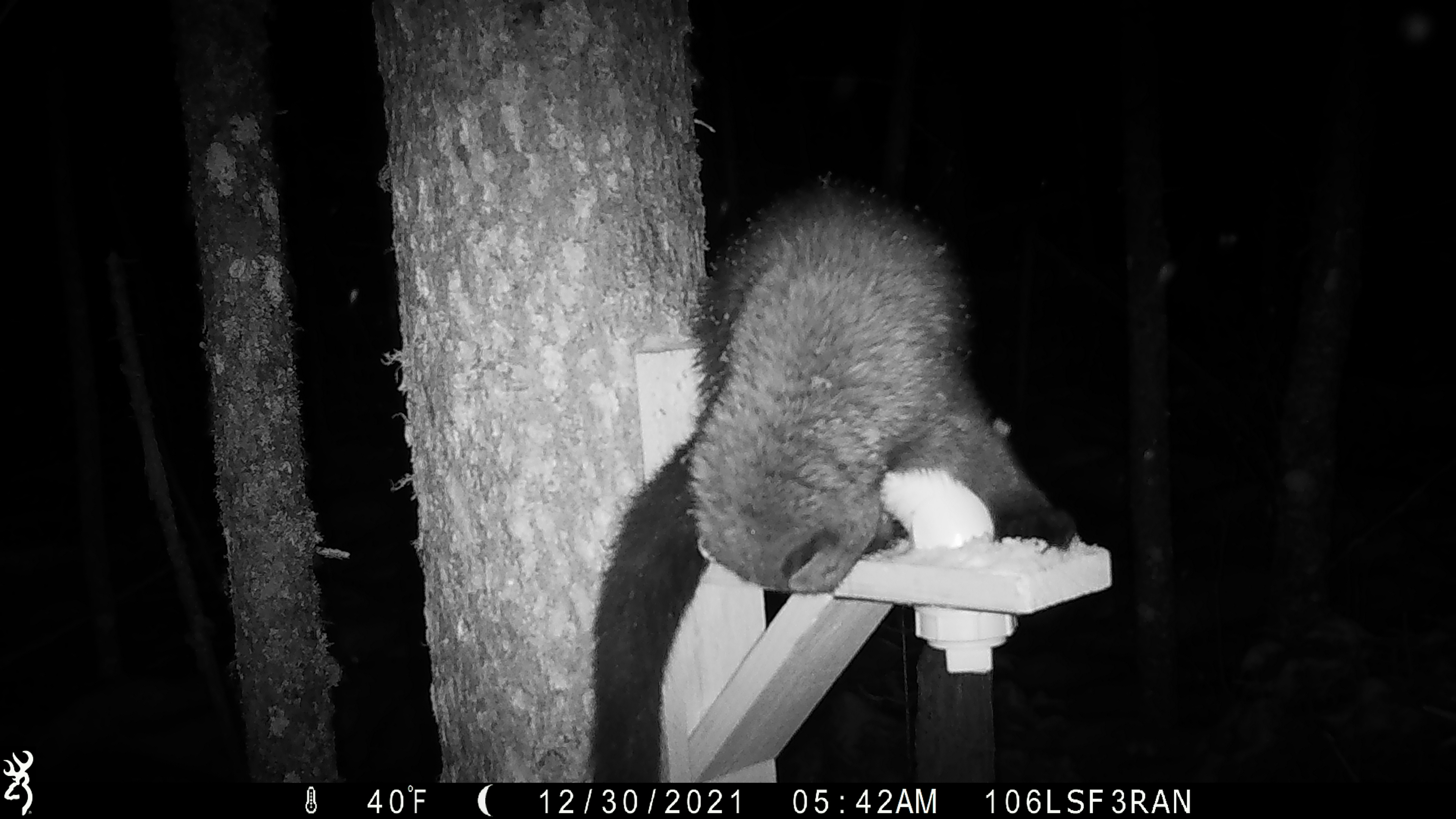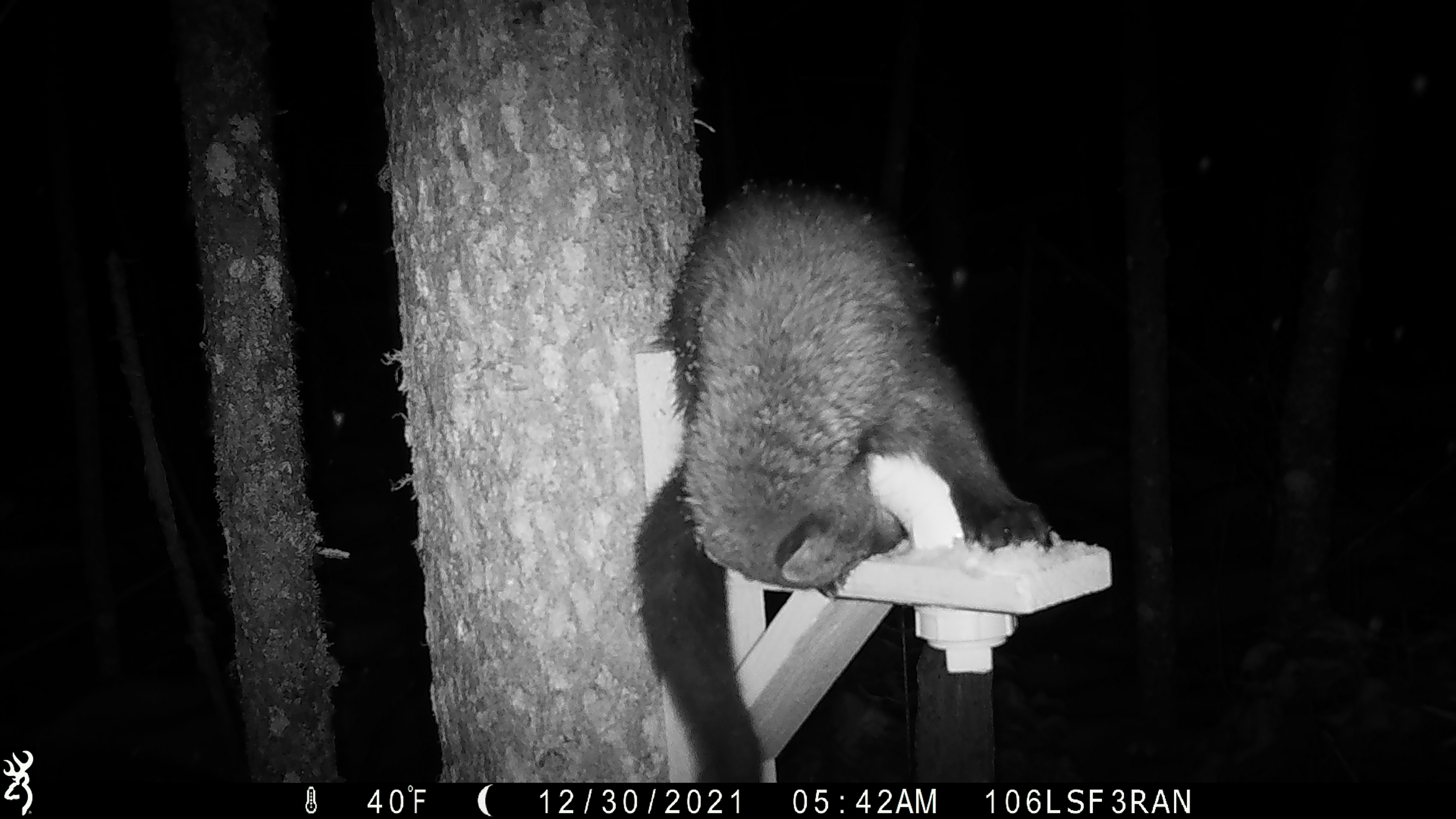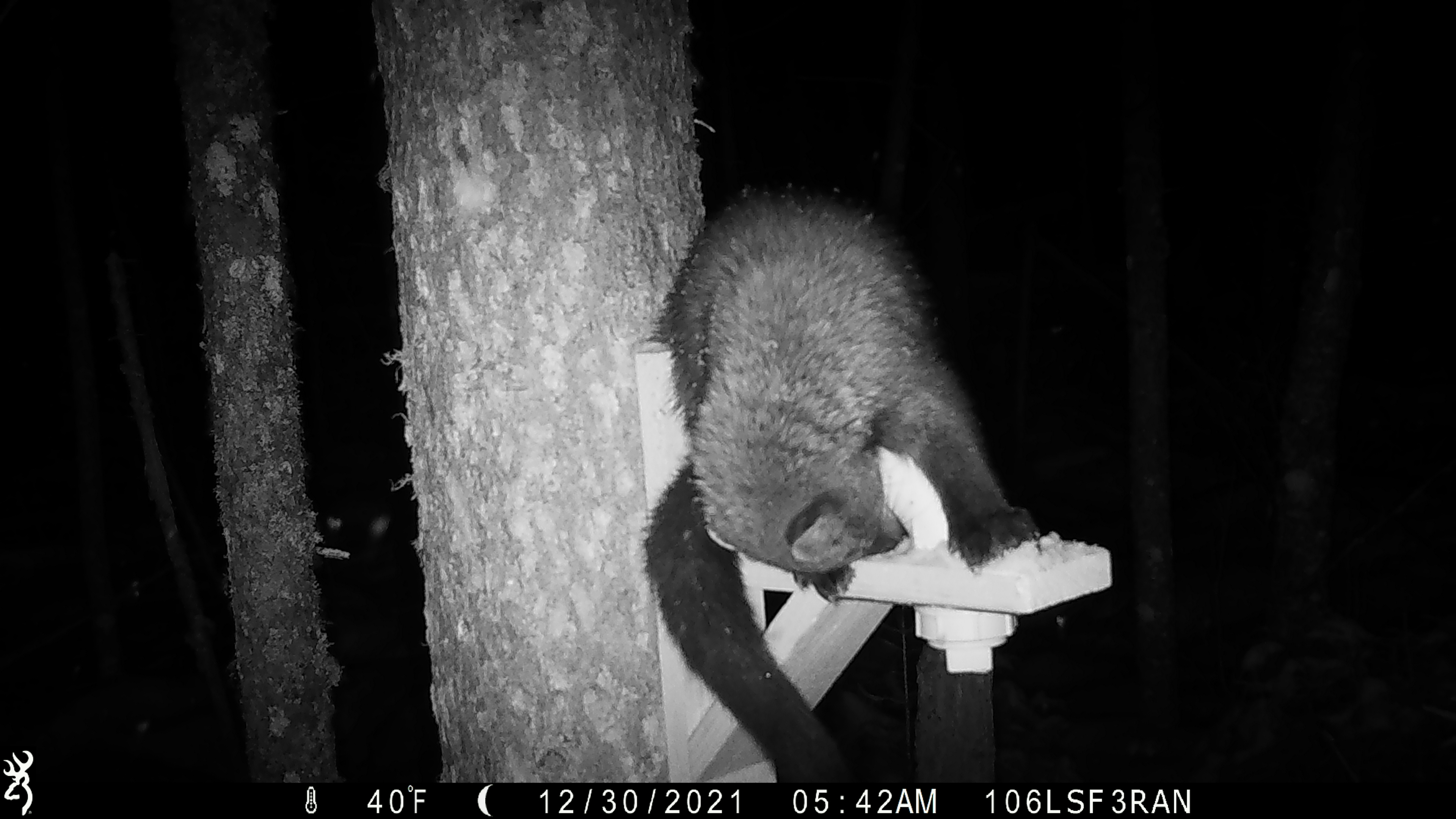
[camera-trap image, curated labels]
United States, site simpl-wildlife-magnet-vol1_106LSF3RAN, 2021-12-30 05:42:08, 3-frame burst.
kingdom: Animalia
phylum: Chordata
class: Mammalia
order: Carnivora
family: Mustelidae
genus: Martes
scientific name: Martes americana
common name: american marten